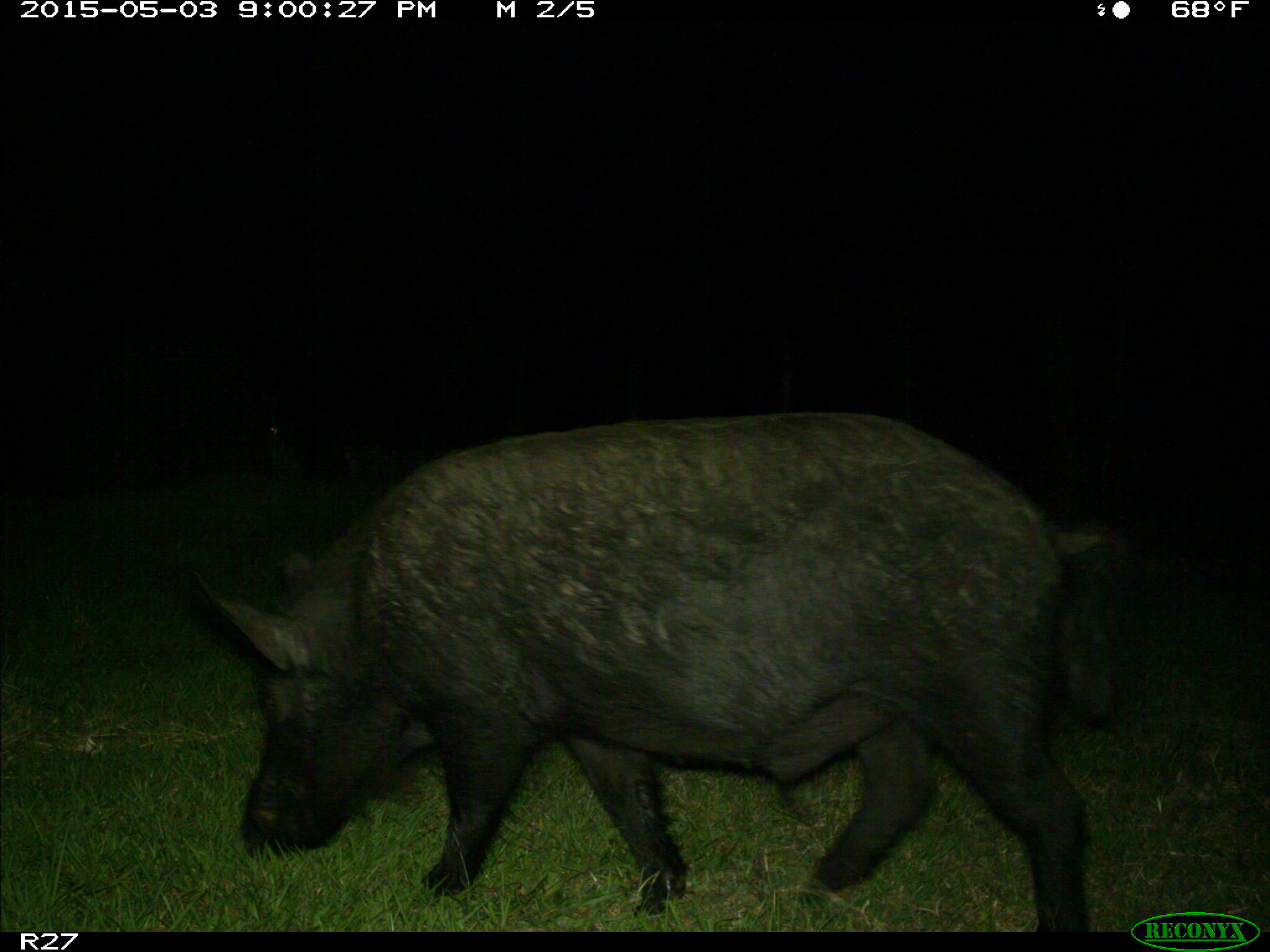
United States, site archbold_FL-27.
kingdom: Animalia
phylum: Chordata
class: Mammalia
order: Artiodactyla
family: Suidae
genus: Sus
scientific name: Sus scrofa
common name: wild boar